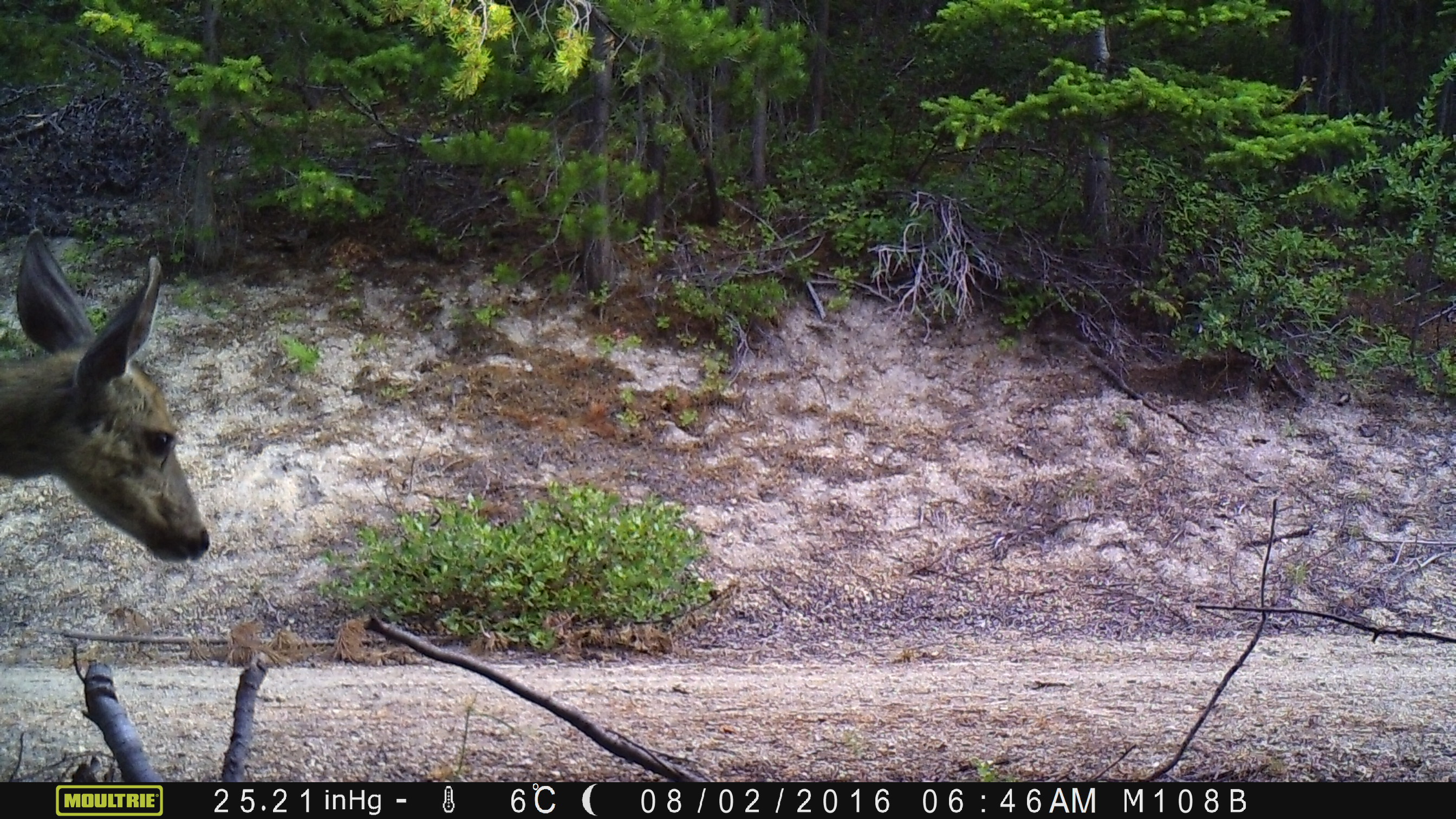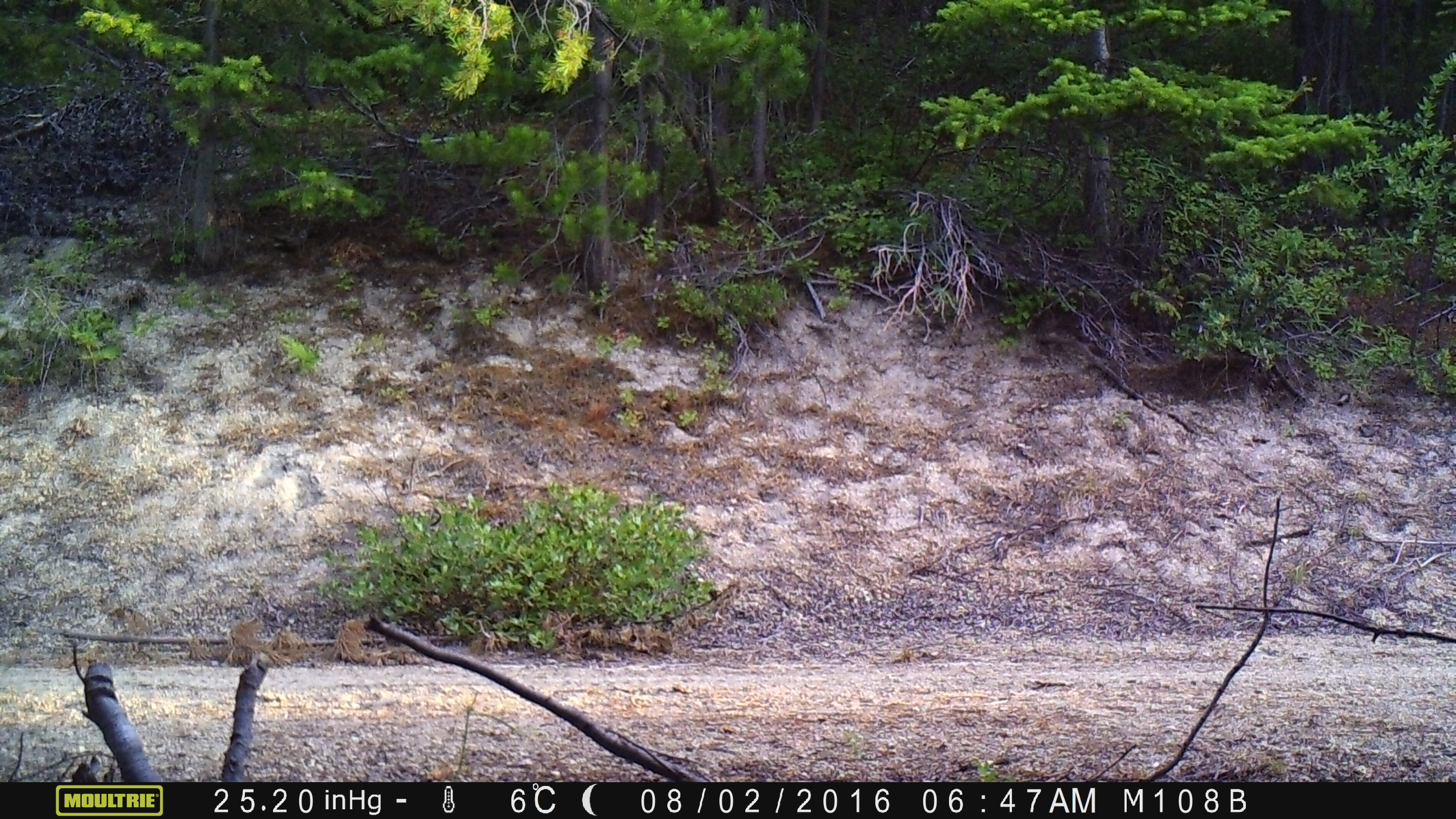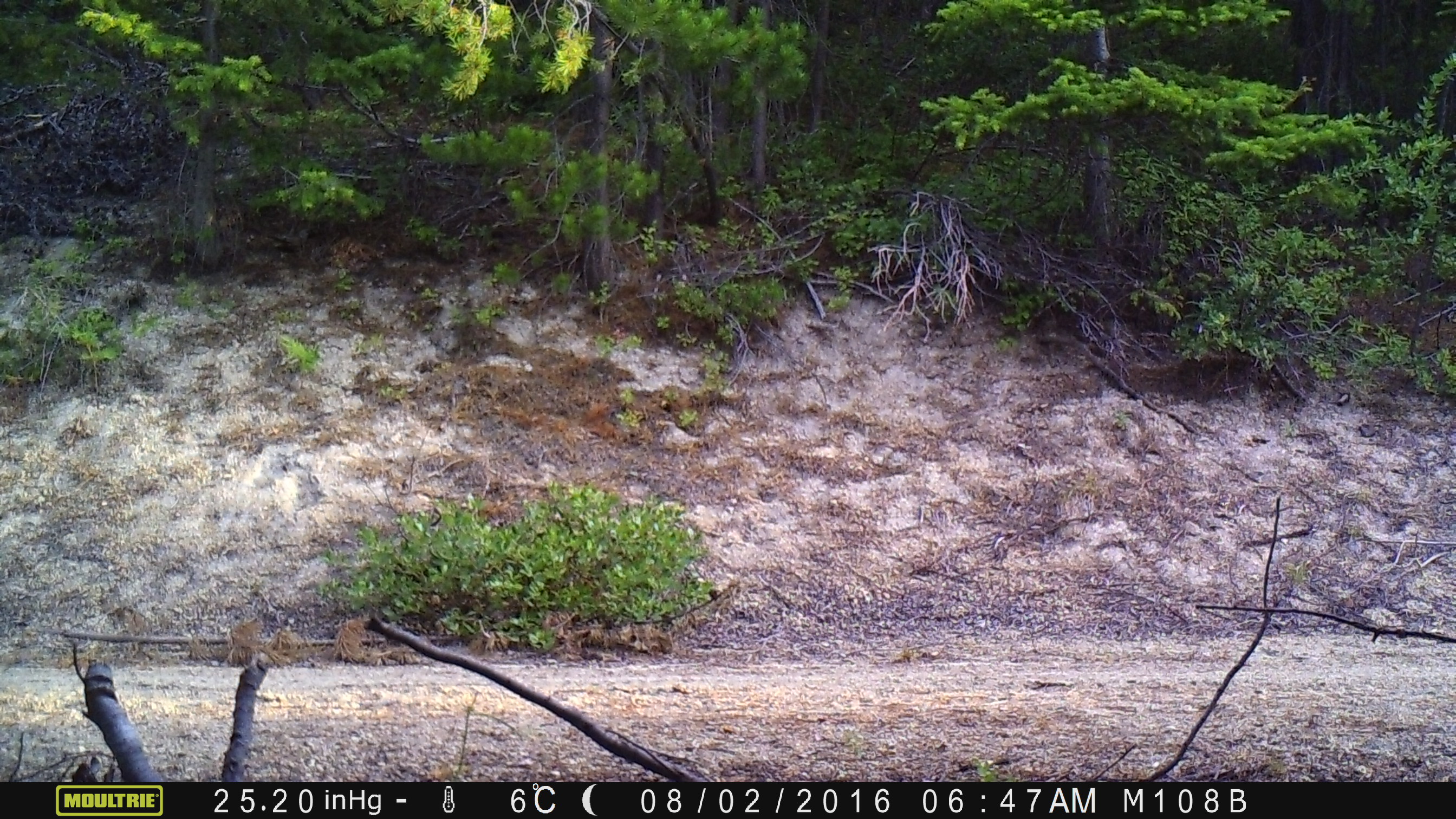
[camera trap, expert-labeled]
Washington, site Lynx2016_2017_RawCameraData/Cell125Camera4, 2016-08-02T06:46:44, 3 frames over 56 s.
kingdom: Animalia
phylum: Chordata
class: Mammalia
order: Artiodactyla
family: Cervidae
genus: Odocoileus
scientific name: Odocoileus hemionus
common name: mule deer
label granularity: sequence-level